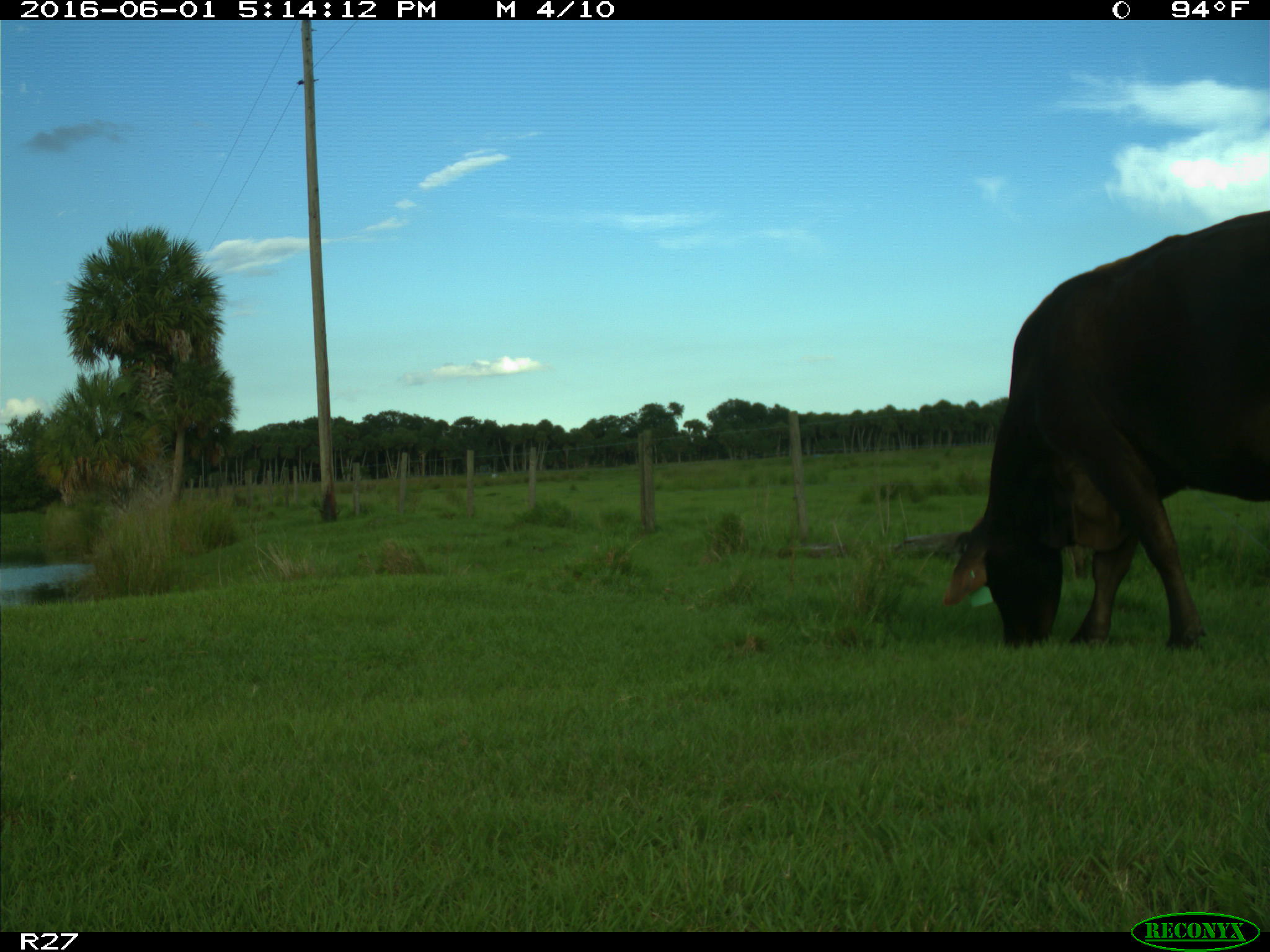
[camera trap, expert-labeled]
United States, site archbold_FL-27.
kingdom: Animalia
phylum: Chordata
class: Mammalia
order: Artiodactyla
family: Bovidae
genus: Bos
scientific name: Bos taurus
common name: domestic cow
Bos taurus (domestic cow).